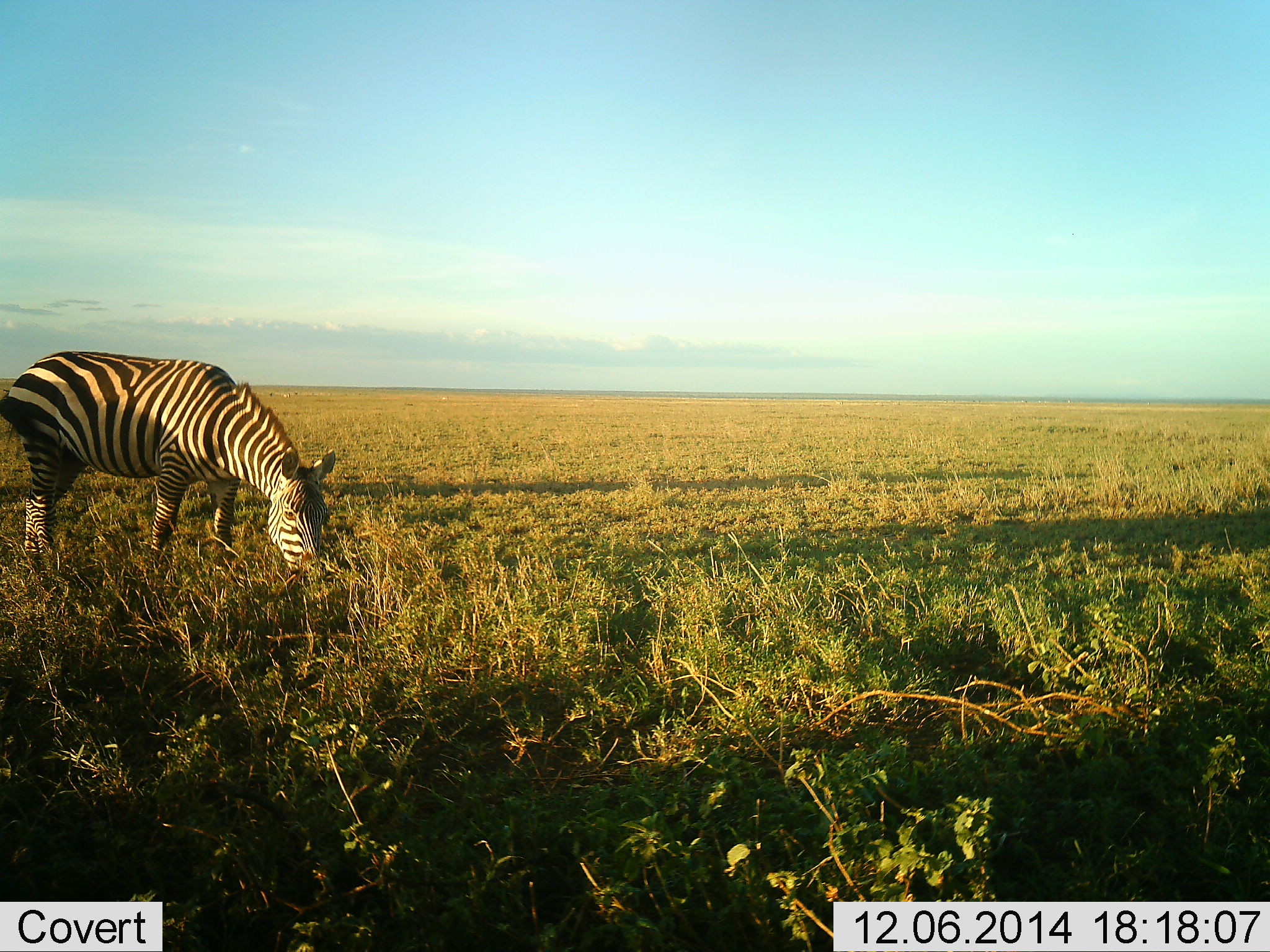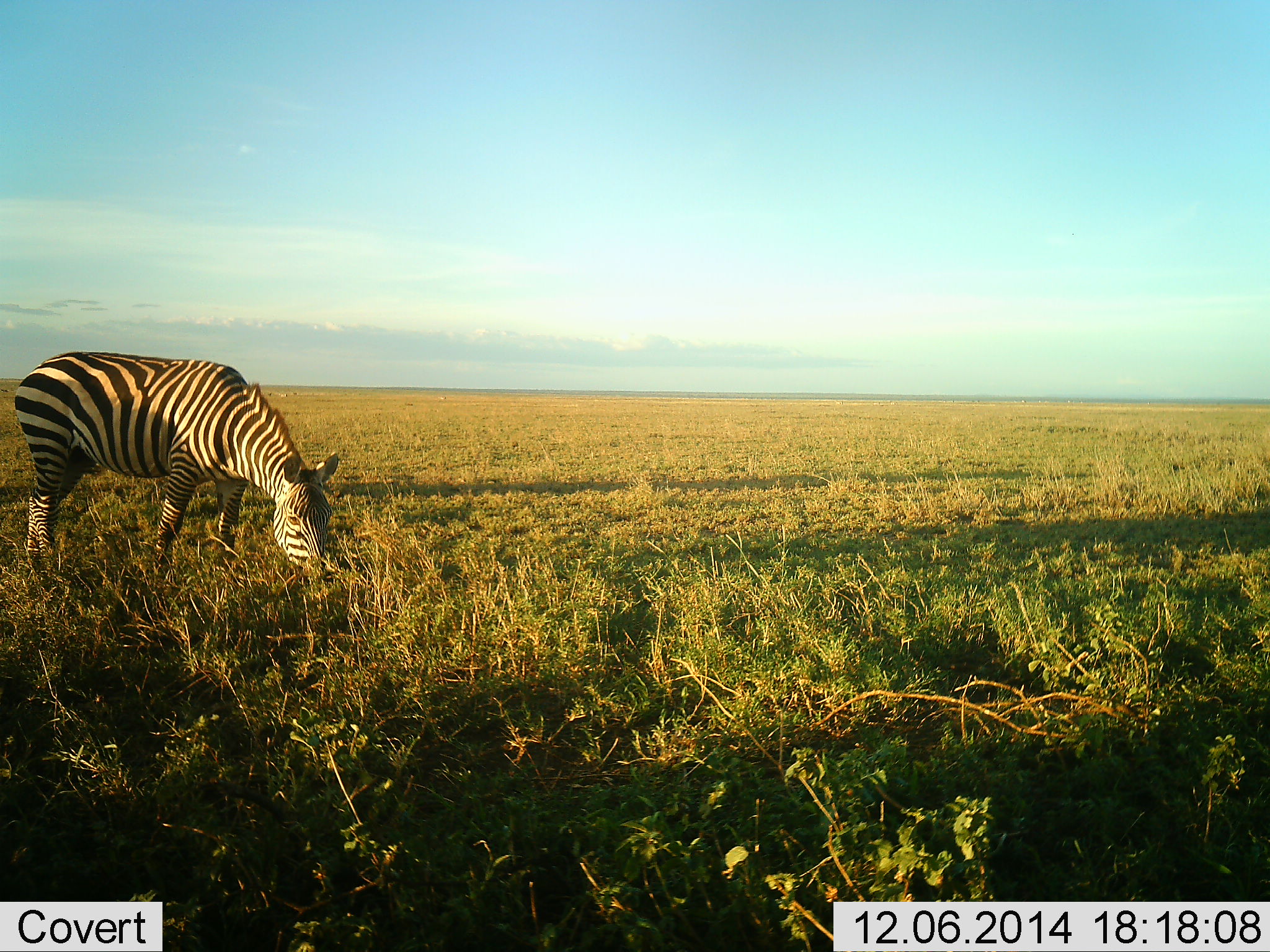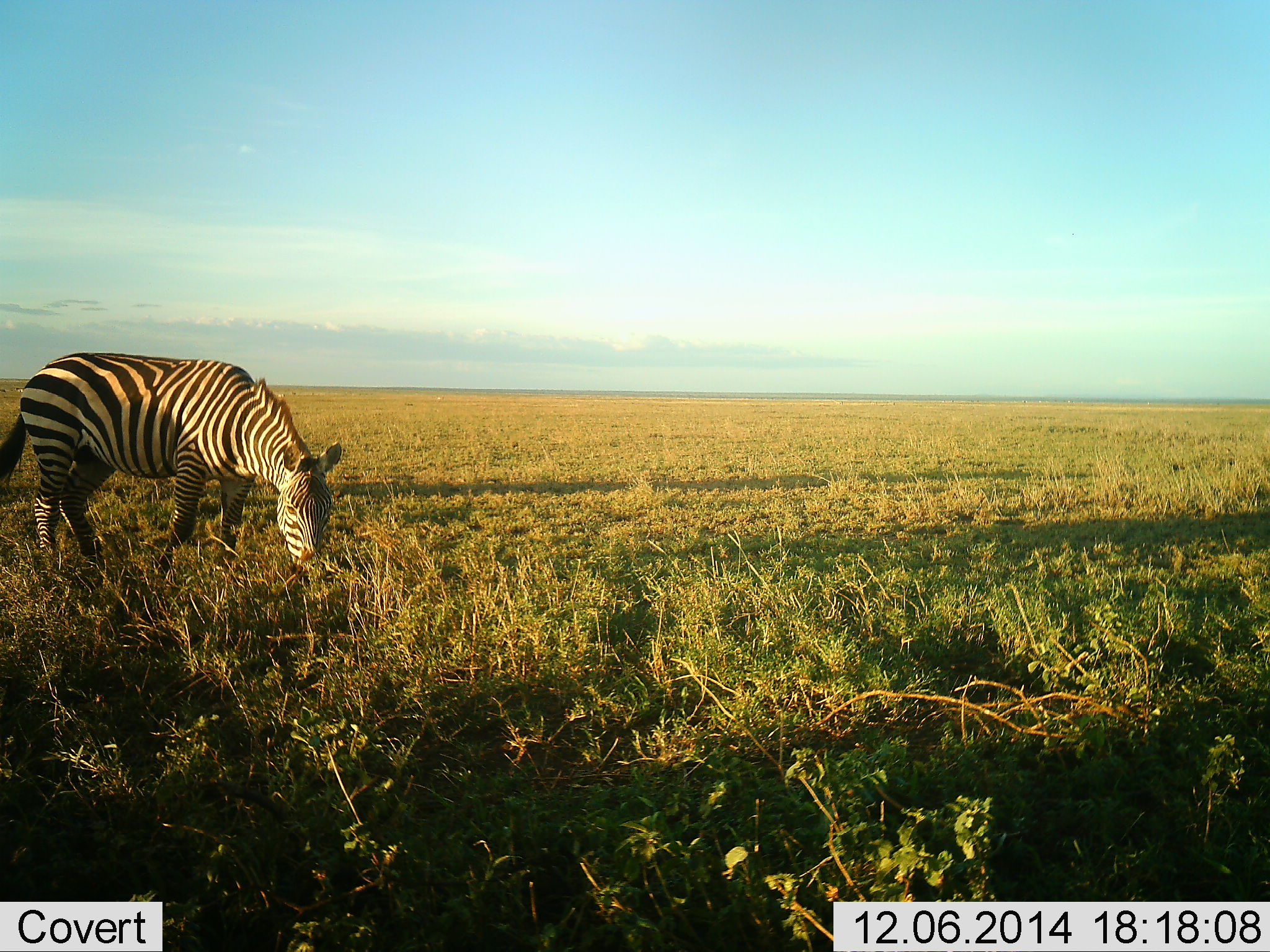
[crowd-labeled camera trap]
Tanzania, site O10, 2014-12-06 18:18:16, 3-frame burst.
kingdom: Animalia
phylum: Chordata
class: Mammalia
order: Perissodactyla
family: Equidae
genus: Equus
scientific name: Equus quagga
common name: plains zebra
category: zebra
Zebra (plains zebra) (Equus quagga), count 1. Behavior (volunteer vote fractions): standing 20%, resting 0%, moving 0%, interacting 0%. Young present (vote fraction): 0%. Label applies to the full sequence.